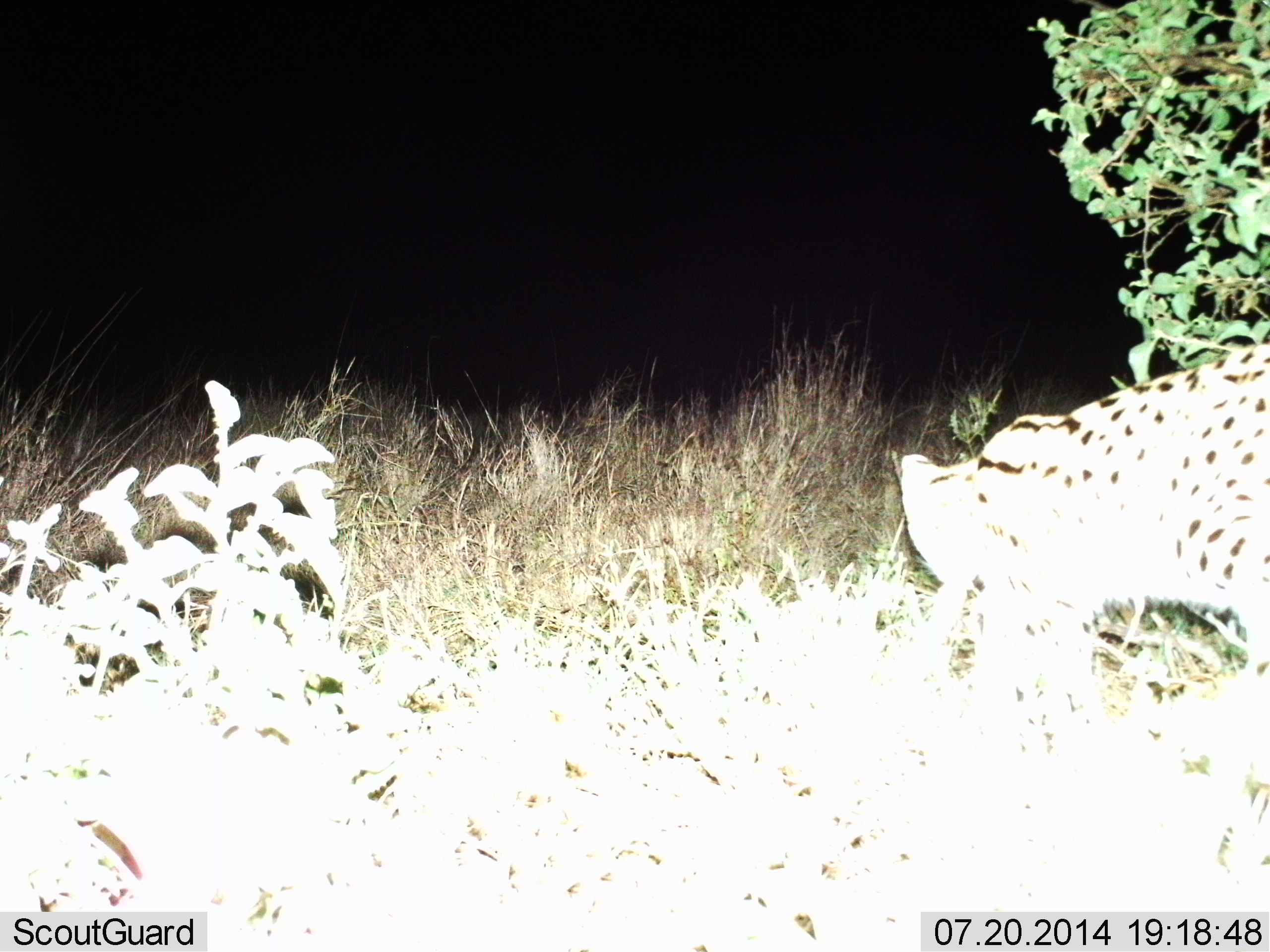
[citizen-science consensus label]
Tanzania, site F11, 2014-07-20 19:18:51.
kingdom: Animalia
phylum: Chordata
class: Mammalia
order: Carnivora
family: Felidae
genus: Leptailurus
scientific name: Leptailurus serval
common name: serval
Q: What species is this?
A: Serval (Leptailurus serval).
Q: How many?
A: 1.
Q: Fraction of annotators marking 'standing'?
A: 30%.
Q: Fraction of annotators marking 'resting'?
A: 0%.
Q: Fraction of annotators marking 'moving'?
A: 70%.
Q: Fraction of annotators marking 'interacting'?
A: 0%.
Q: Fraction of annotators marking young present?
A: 0%.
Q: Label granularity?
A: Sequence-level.